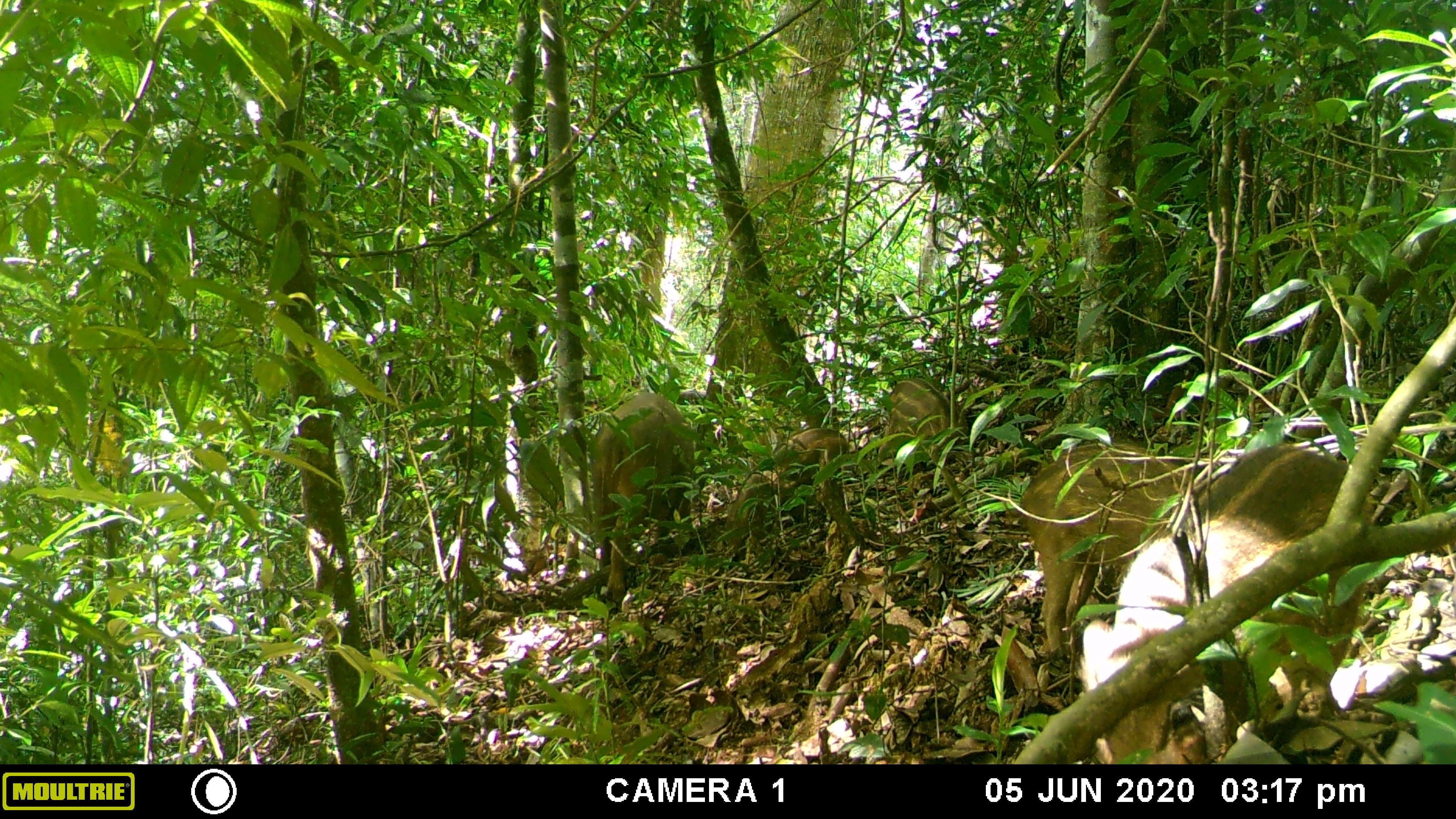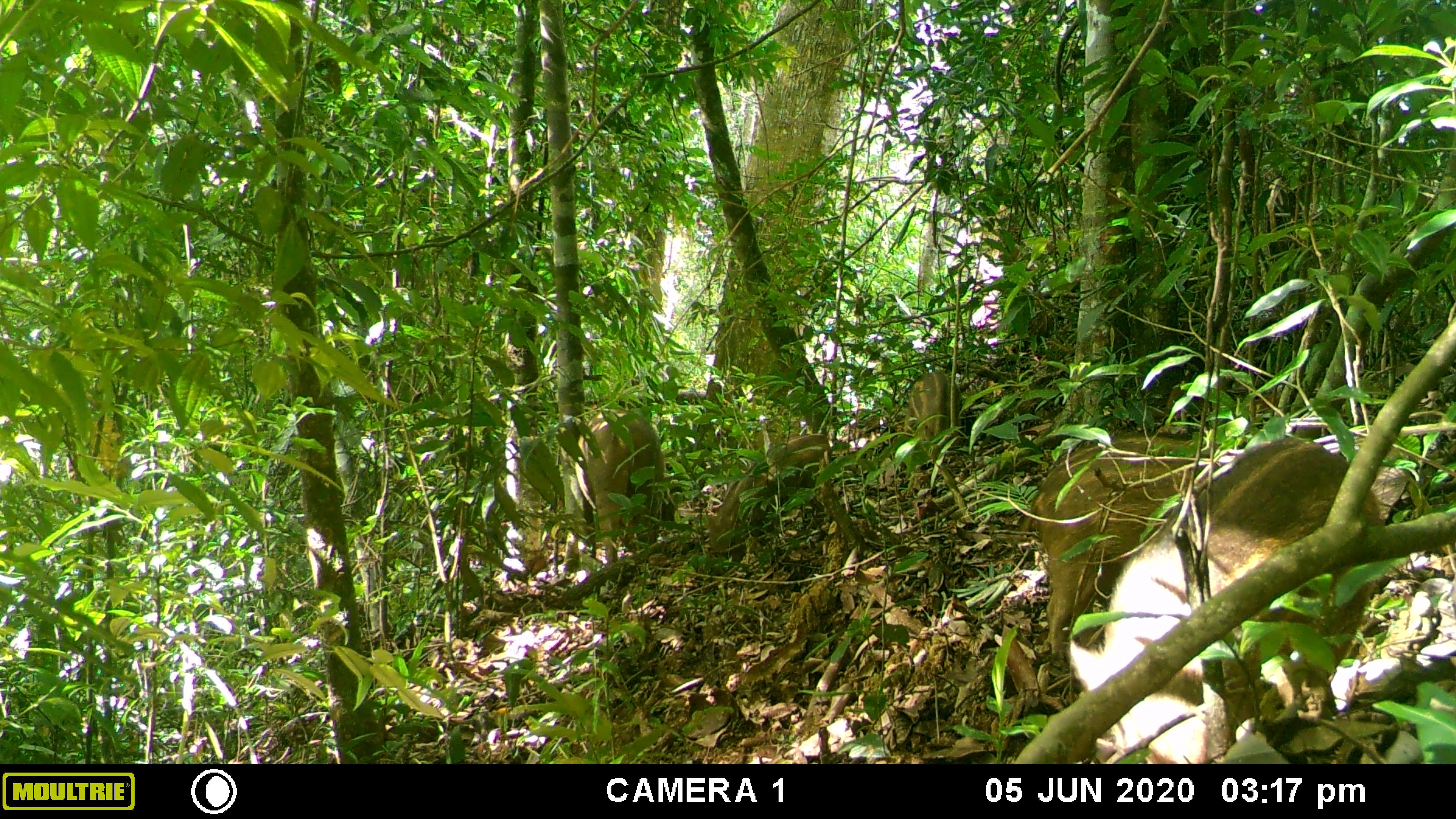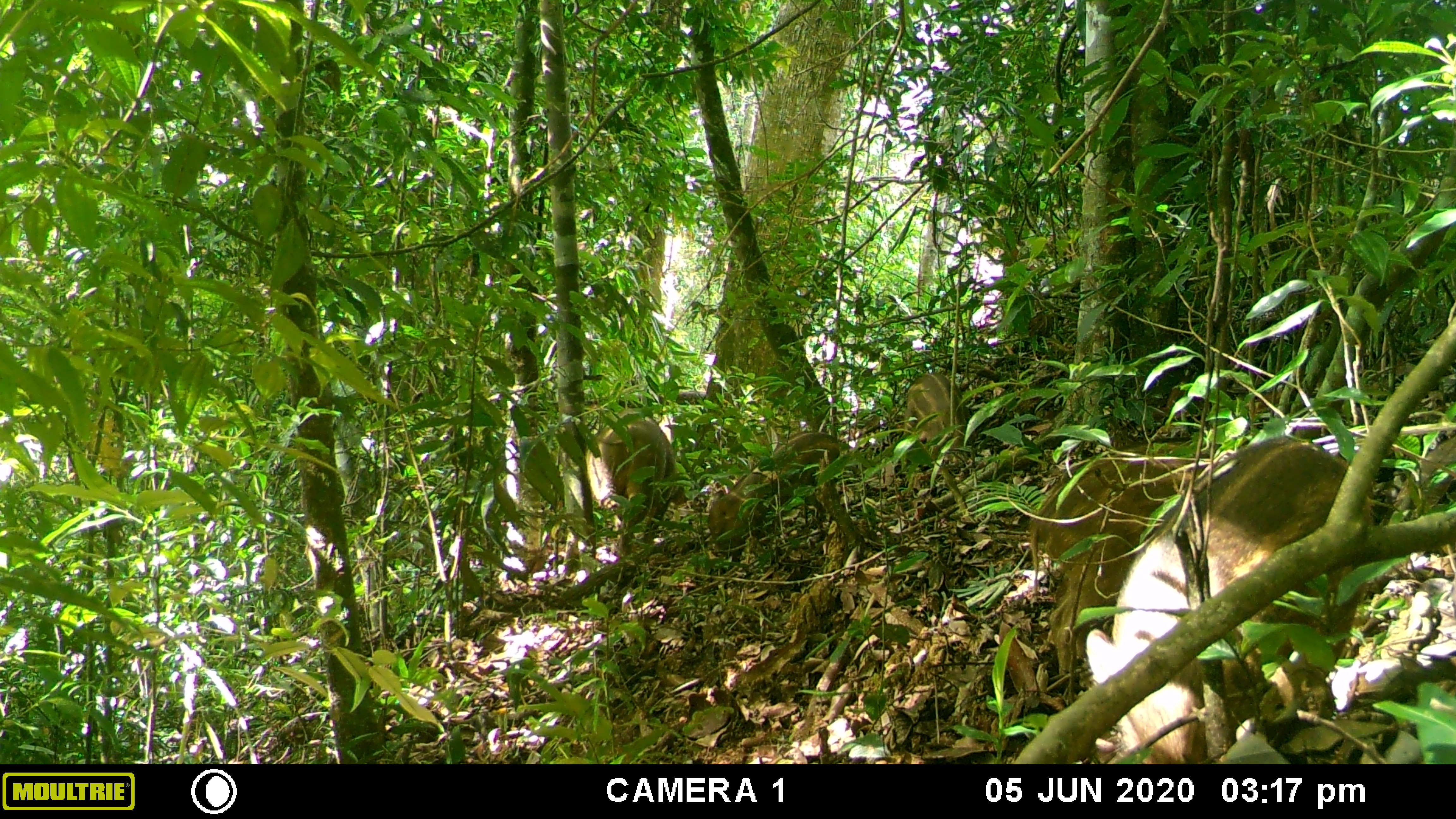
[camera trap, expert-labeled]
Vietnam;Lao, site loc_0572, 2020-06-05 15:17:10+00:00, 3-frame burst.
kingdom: Animalia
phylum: Chordata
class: Mammalia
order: Artiodactyla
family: Suidae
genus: Sus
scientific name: Sus scrofa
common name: eurasian wild pig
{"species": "eurasian wild pig (Sus scrofa)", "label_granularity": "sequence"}